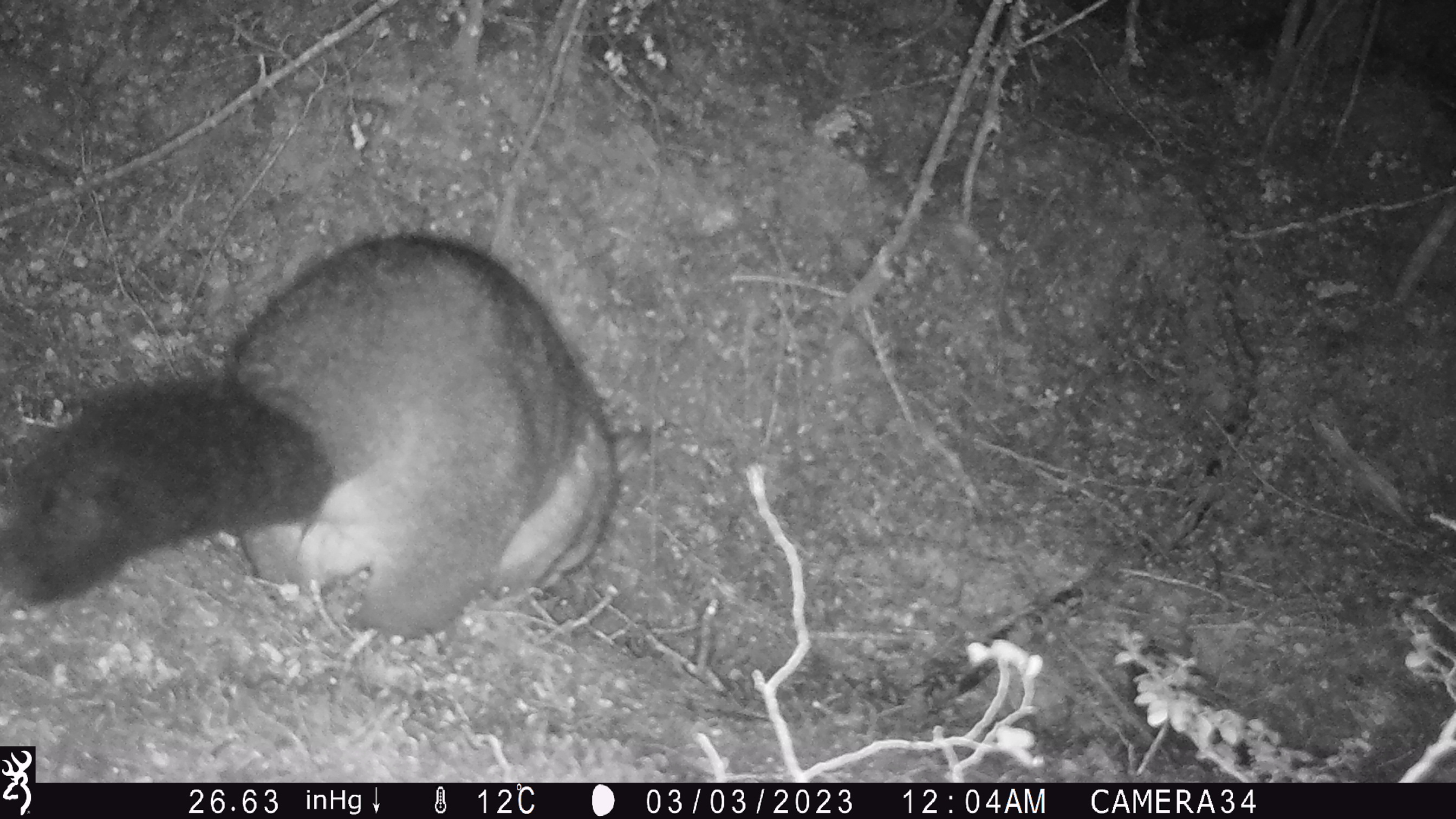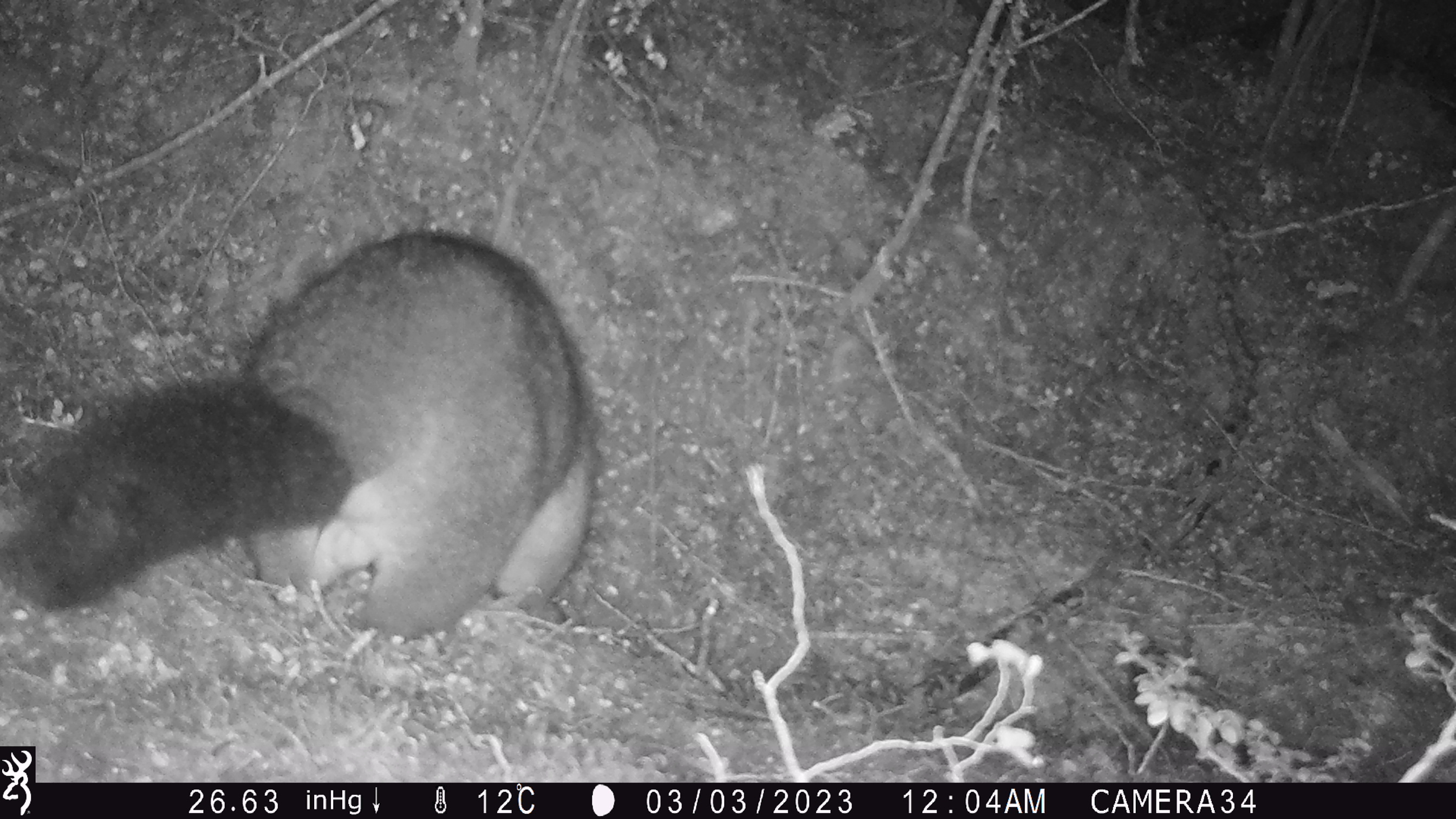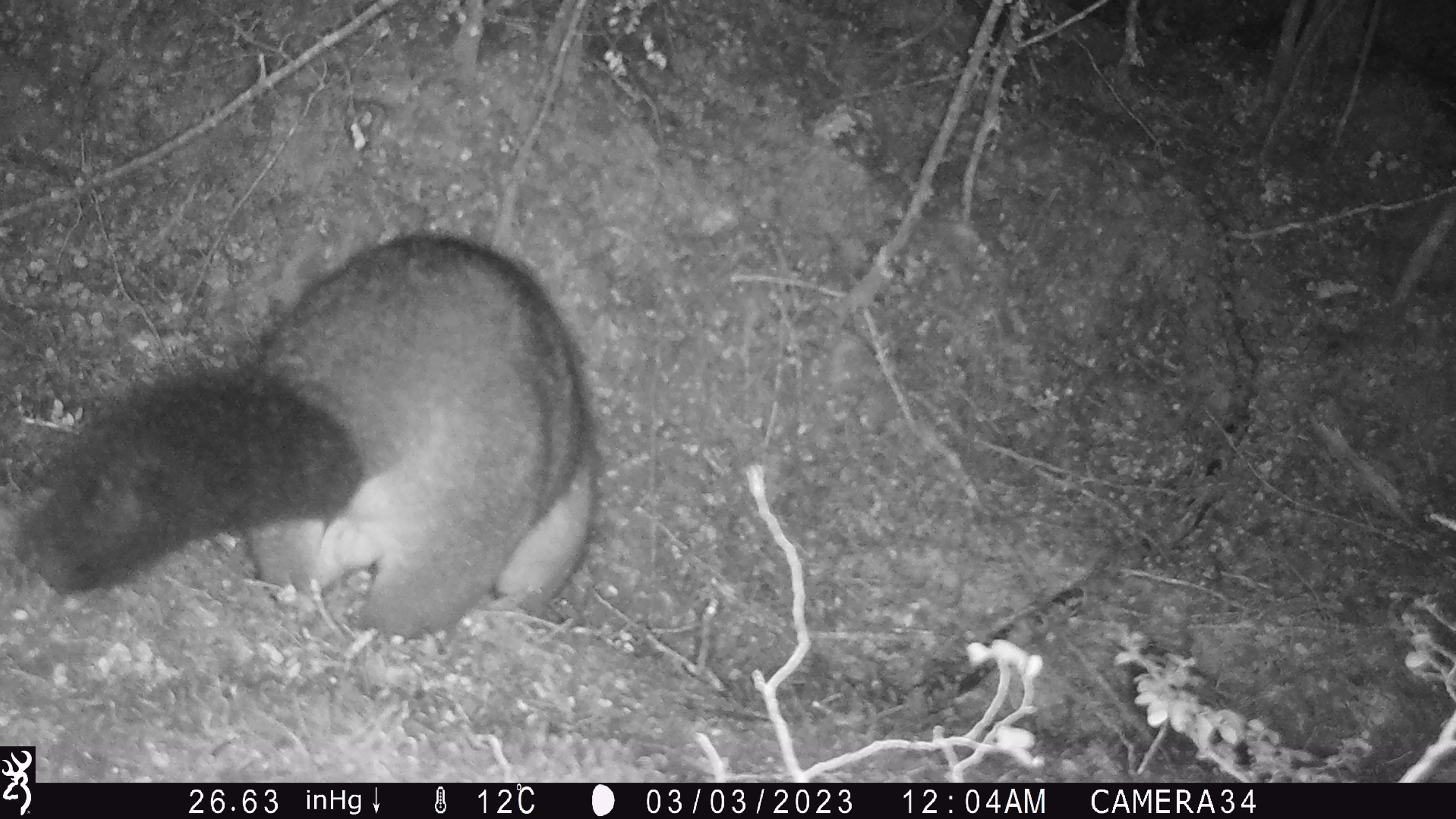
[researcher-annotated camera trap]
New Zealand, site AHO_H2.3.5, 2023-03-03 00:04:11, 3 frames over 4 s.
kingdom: Animalia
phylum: Chordata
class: Mammalia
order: Carnivora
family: Mustelidae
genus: Mustela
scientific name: Mustela erminea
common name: stoat